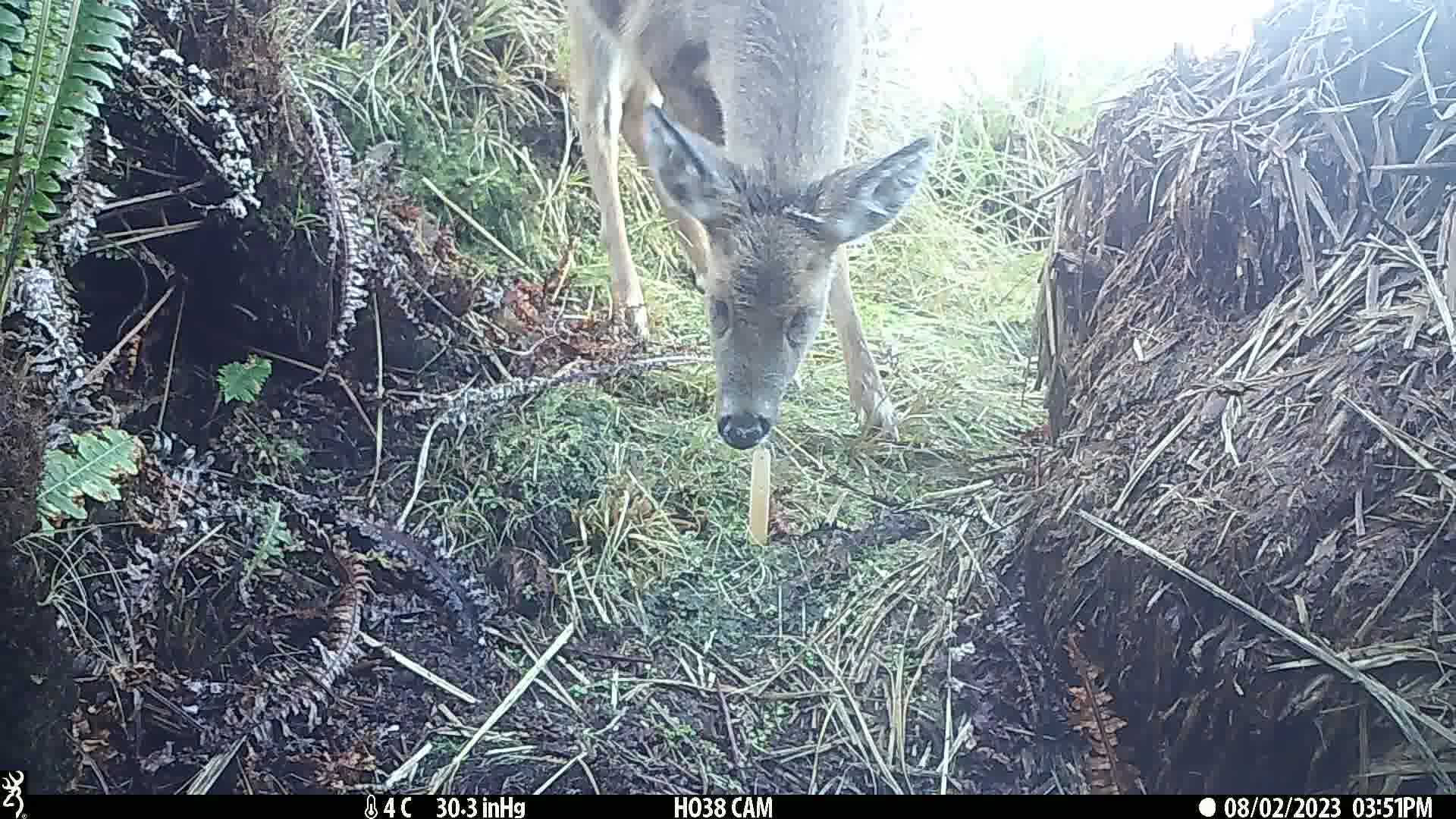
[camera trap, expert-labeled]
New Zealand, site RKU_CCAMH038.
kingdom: Animalia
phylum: Chordata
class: Mammalia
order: Artiodactyla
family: Cervidae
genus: Odocoileus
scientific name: Odocoileus virginianus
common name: white-tailed deer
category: white tailed deer